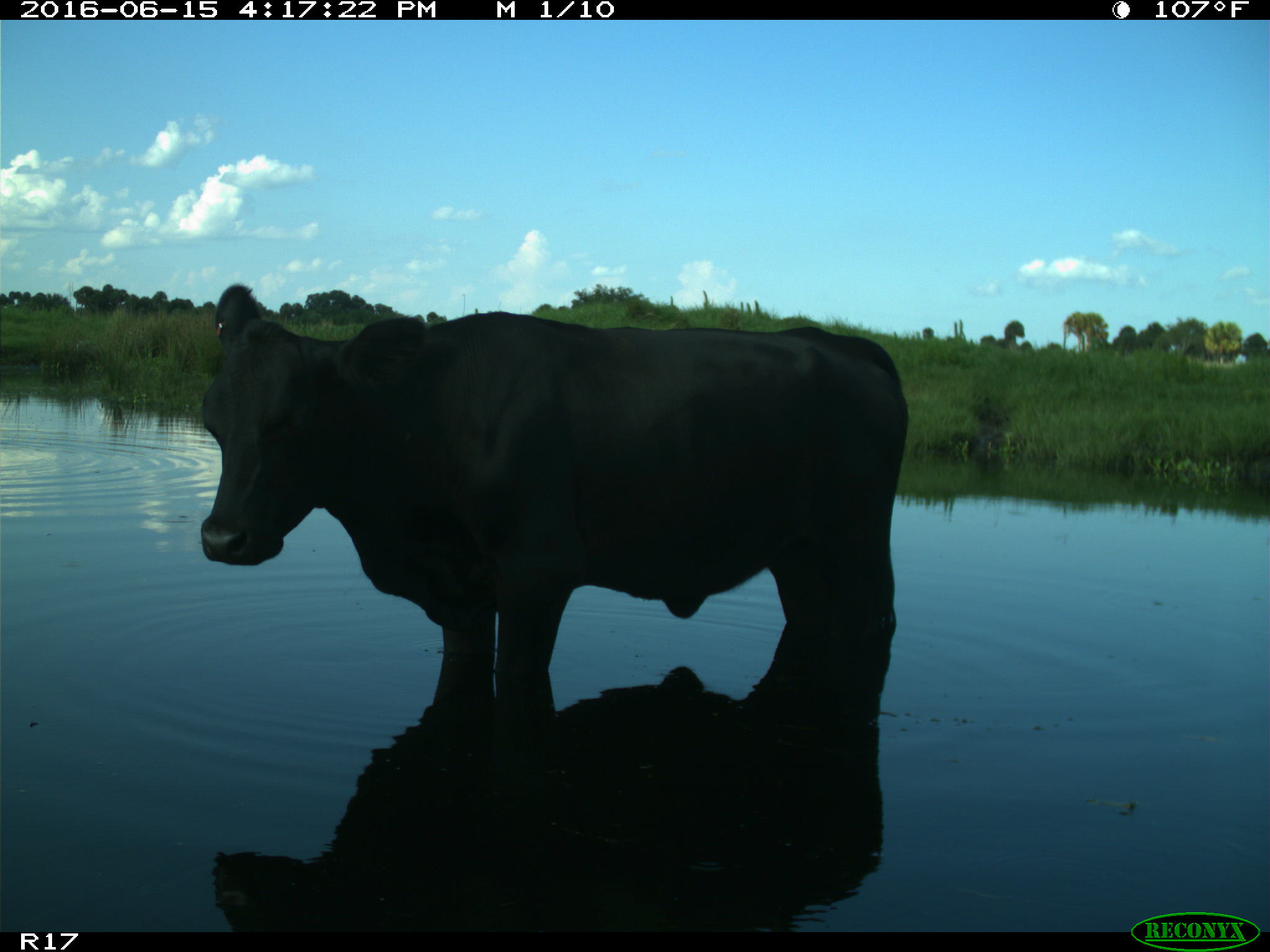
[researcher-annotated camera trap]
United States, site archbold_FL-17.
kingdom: Animalia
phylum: Chordata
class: Mammalia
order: Artiodactyla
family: Bovidae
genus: Bos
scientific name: Bos taurus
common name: domestic cow